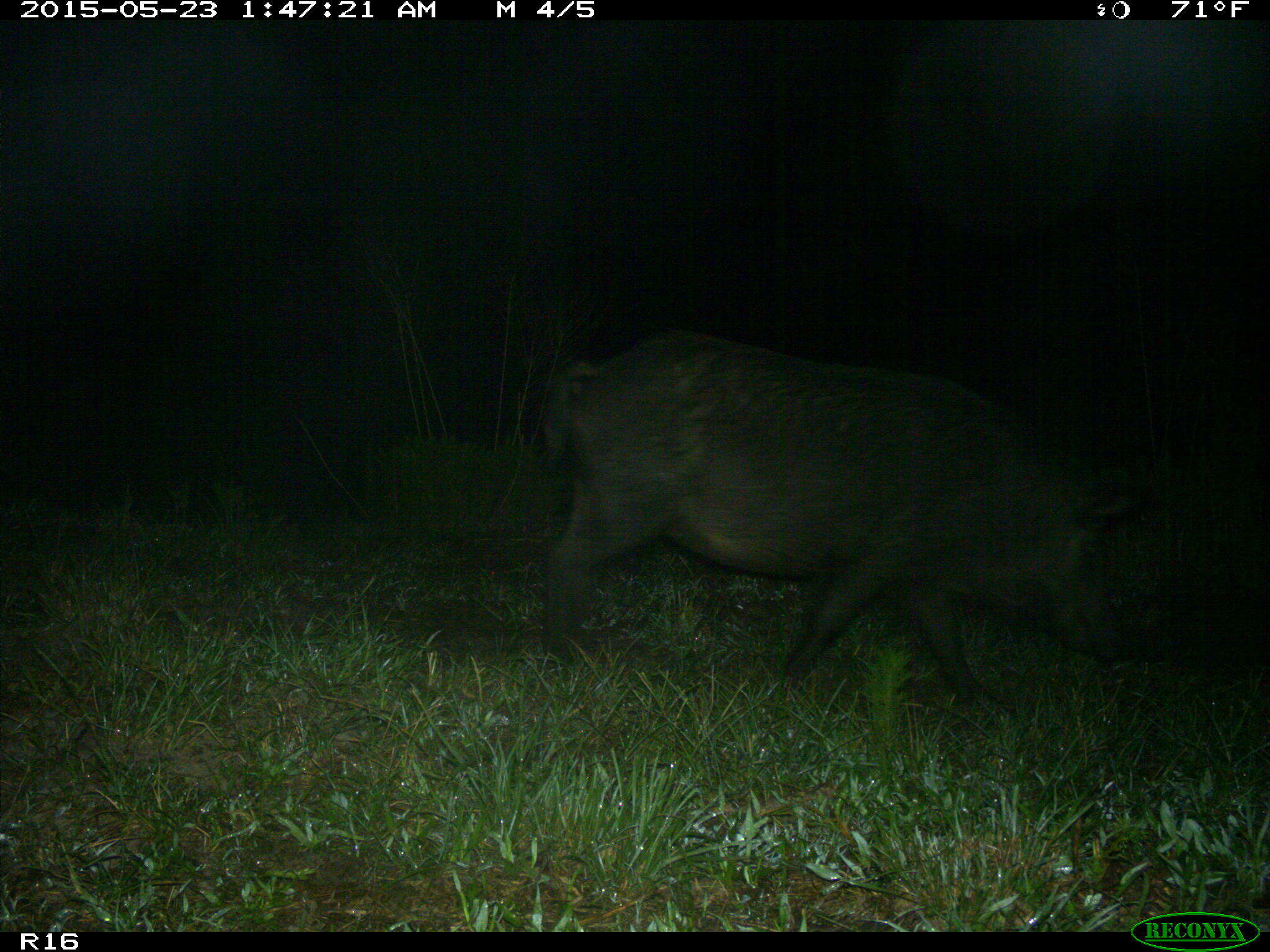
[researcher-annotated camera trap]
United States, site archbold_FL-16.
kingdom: Animalia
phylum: Chordata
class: Mammalia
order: Artiodactyla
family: Suidae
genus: Sus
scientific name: Sus scrofa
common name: wild boar